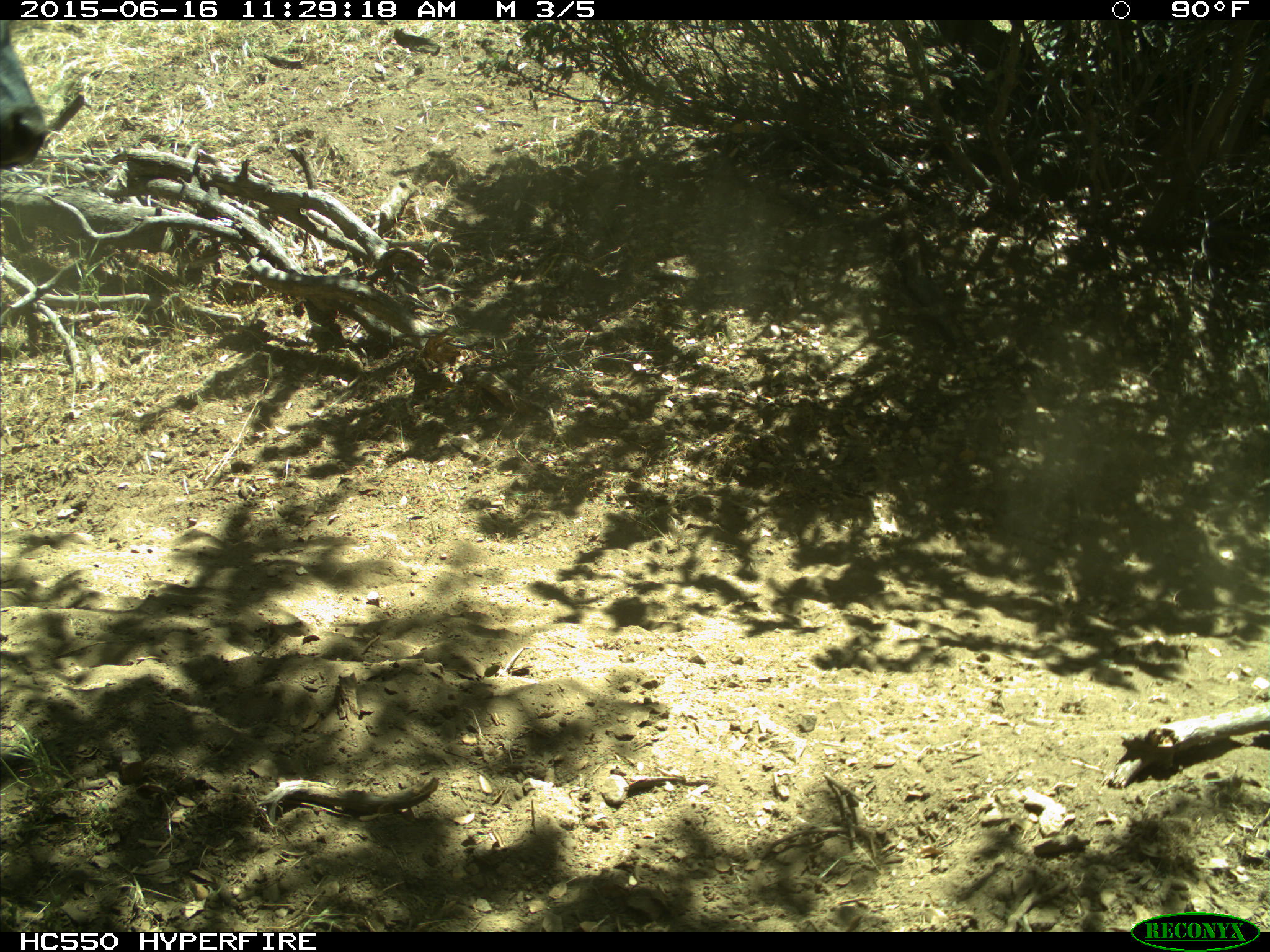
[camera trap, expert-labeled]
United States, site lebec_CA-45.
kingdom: Animalia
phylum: Chordata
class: Mammalia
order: Artiodactyla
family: Bovidae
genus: Bos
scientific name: Bos taurus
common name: domestic cow